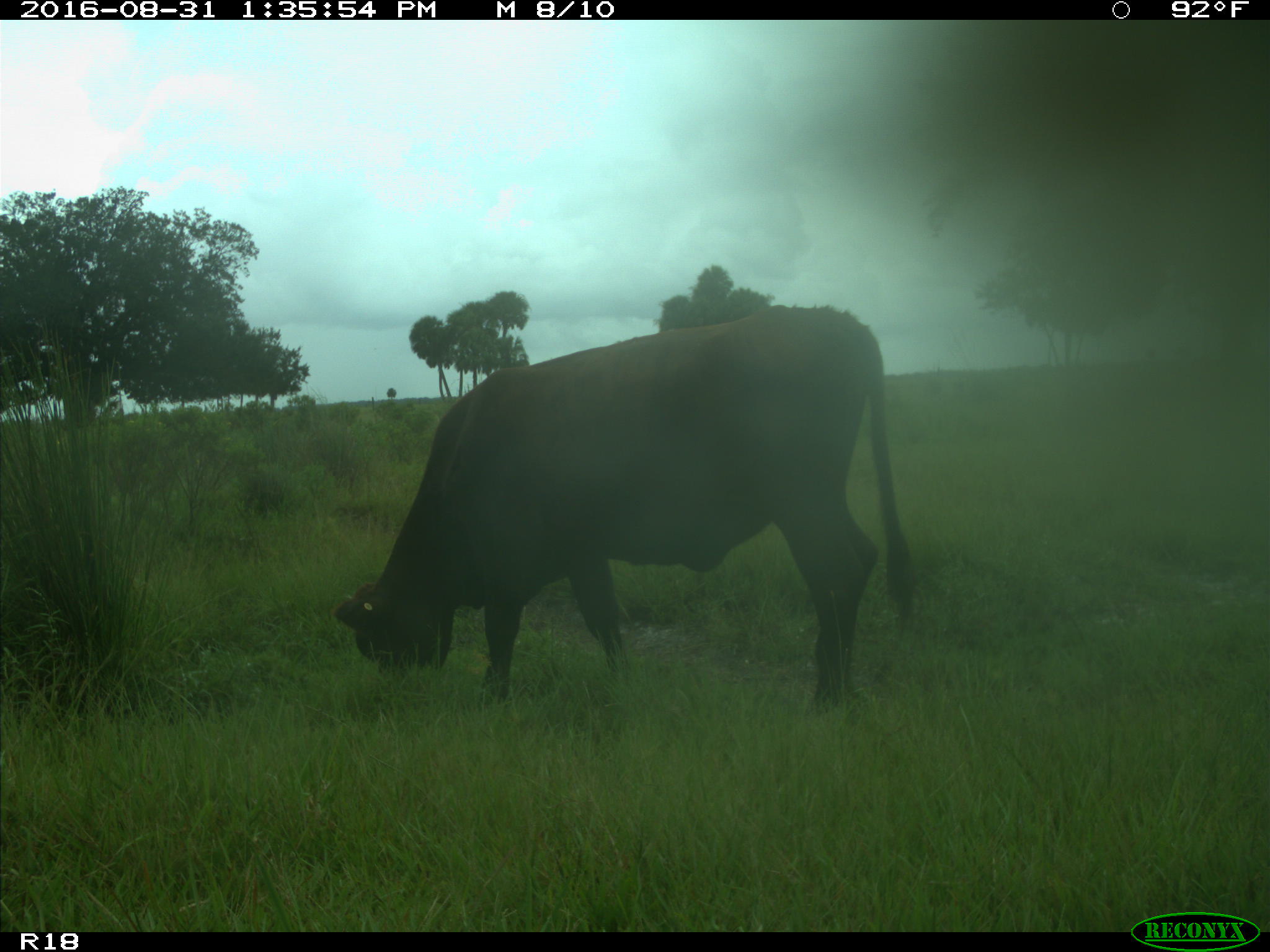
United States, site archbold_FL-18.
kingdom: Animalia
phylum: Chordata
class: Mammalia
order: Artiodactyla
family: Bovidae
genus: Bos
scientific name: Bos taurus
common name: domestic cow